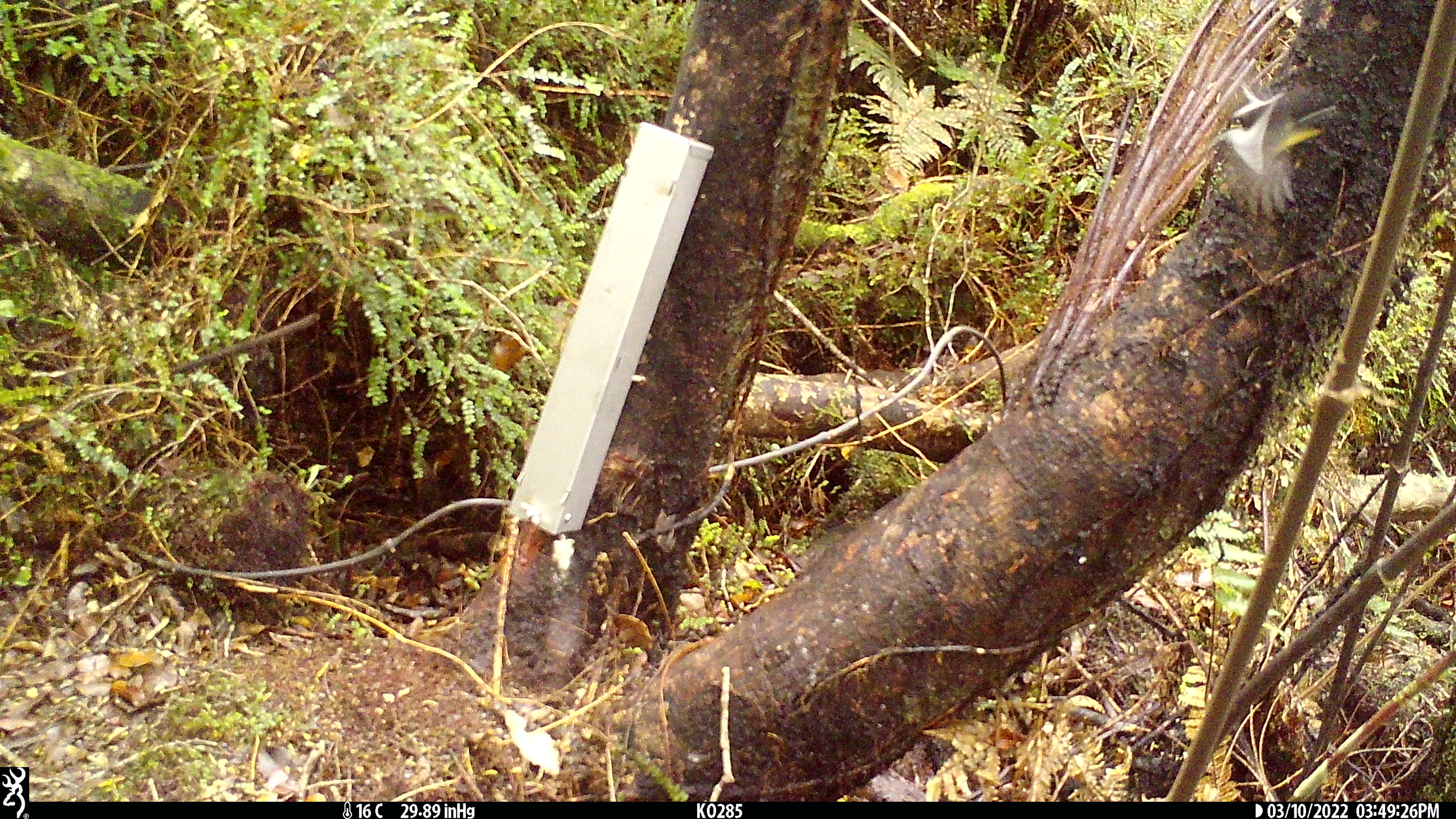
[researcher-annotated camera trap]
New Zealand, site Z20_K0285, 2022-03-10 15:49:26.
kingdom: Animalia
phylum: Chordata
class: Aves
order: Passeriformes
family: Petroicidae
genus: Petroica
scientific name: Petroica macrocephala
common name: tomtit